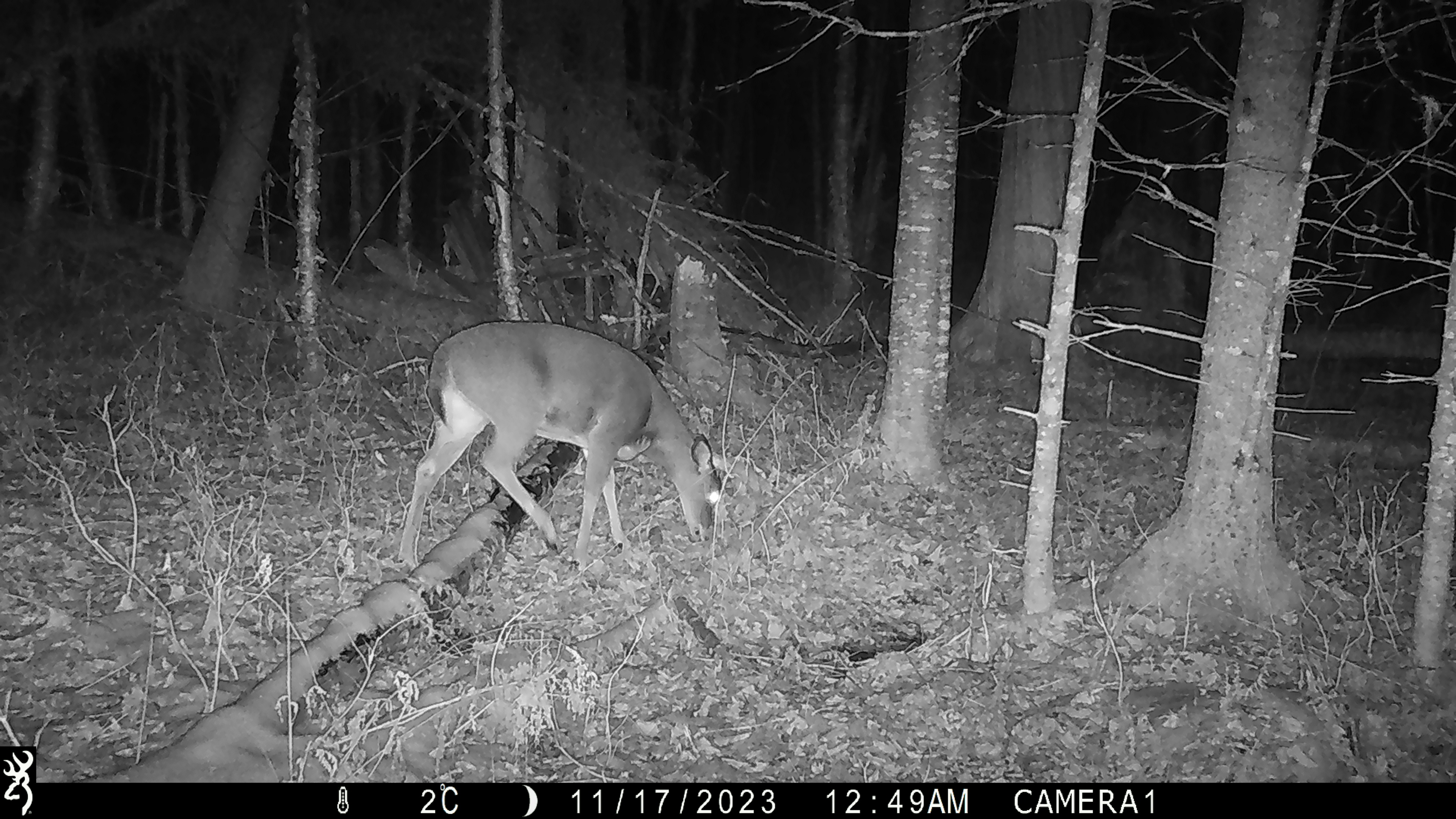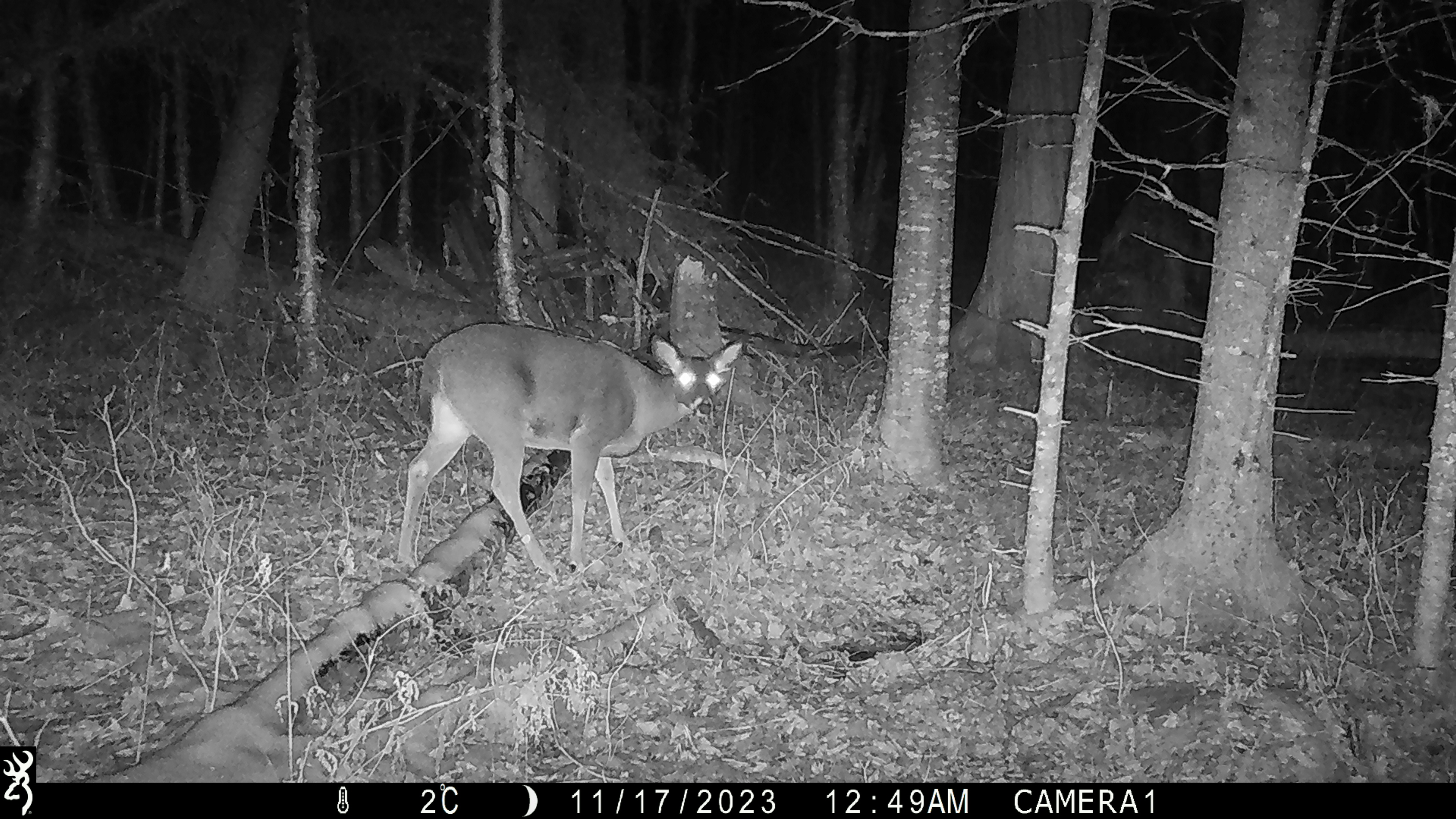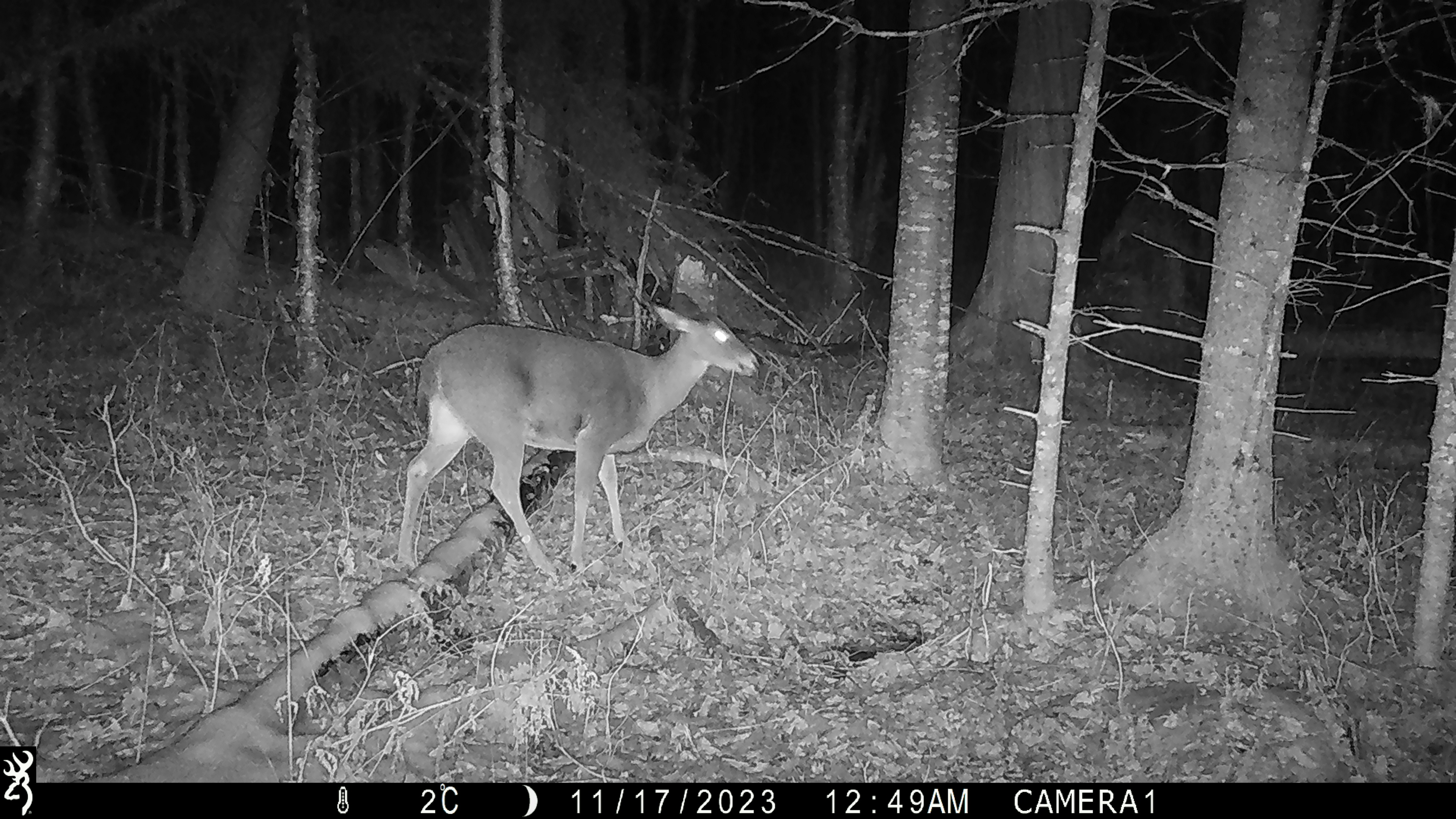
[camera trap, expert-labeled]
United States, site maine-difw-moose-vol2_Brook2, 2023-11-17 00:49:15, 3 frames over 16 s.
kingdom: Animalia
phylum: Chordata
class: Mammalia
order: Artiodactyla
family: Cervidae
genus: Odocoileus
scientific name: Odocoileus virginianus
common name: white-tailed deer